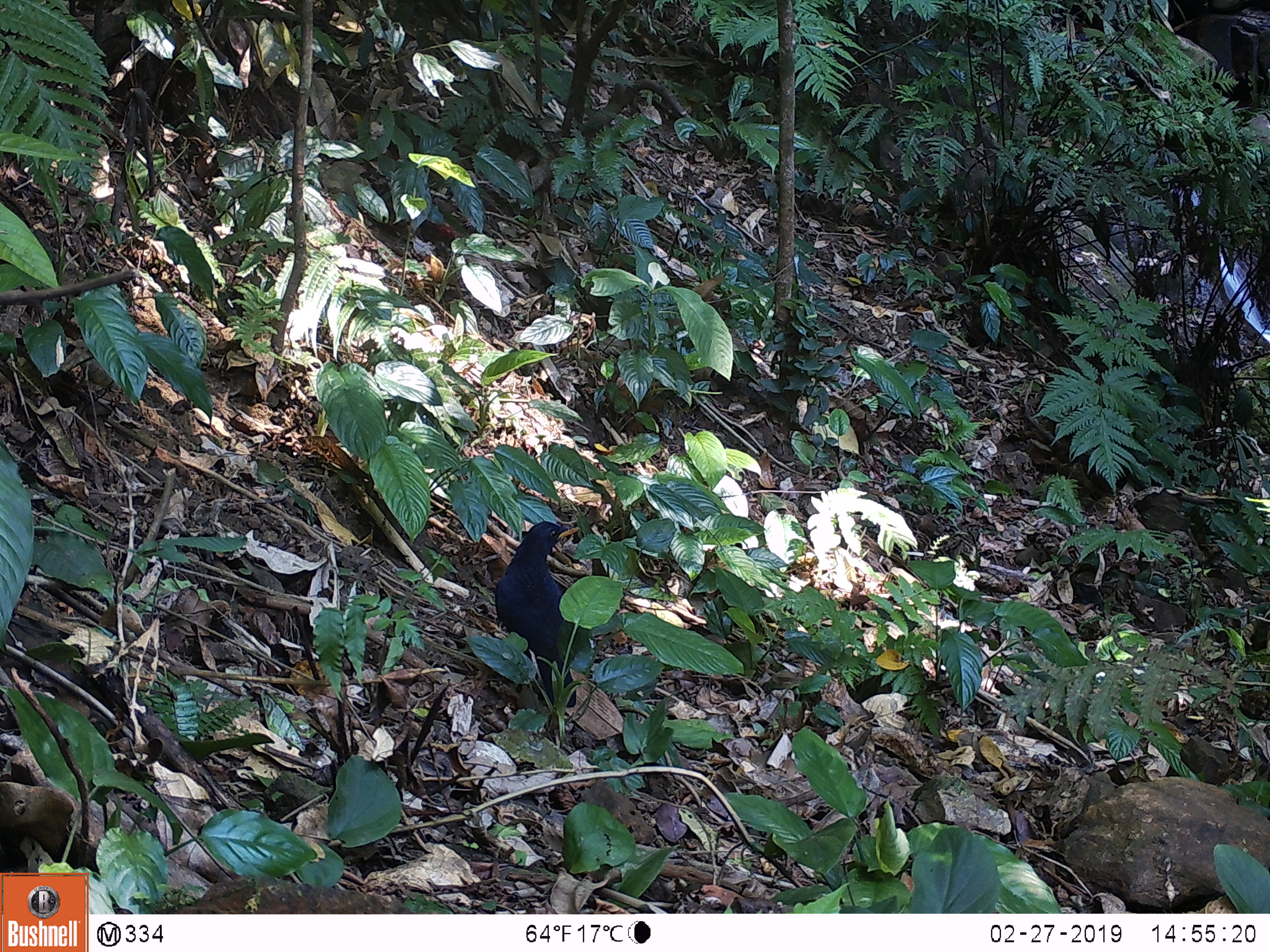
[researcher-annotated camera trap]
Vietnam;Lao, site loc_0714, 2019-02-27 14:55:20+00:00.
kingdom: Animalia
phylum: Chordata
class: Aves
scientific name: Aves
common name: bird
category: unidentified bird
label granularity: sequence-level